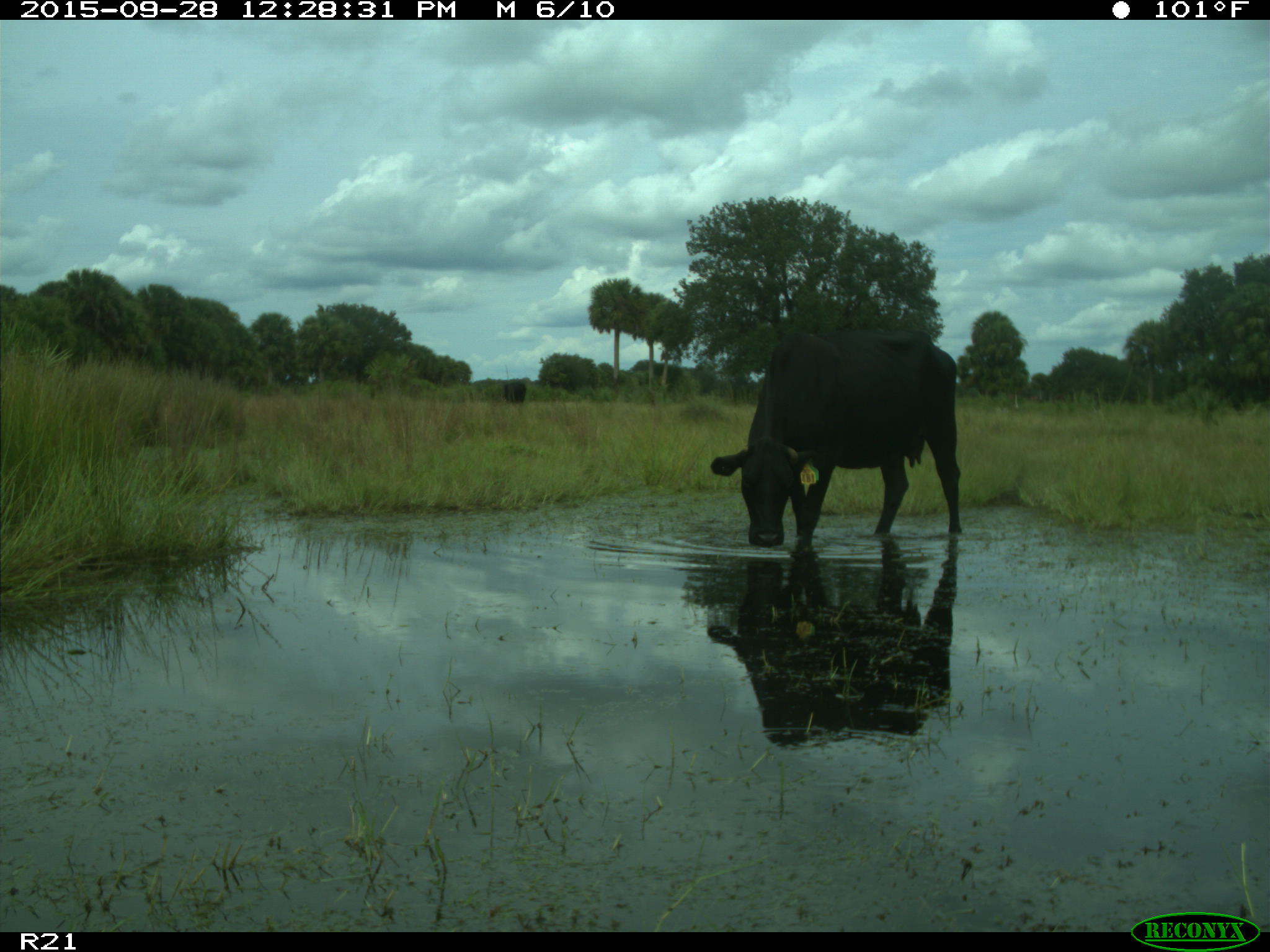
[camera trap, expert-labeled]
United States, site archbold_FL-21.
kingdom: Animalia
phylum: Chordata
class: Mammalia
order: Artiodactyla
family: Bovidae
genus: Bos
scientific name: Bos taurus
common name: domestic cow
Bos taurus (domestic cow).